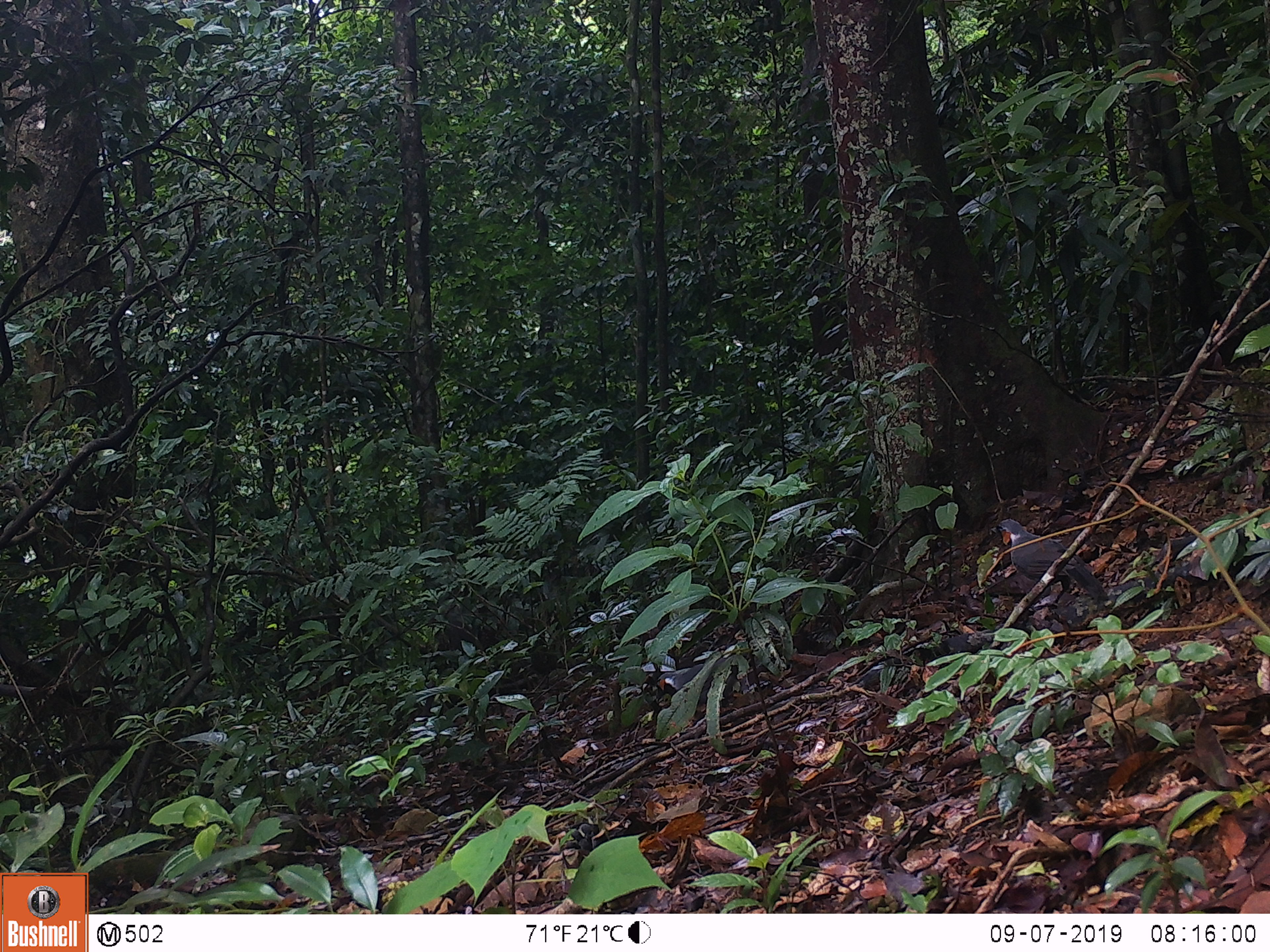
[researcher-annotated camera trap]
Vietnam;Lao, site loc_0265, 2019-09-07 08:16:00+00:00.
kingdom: Animalia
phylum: Chordata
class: Aves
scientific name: Aves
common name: bird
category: unidentified bird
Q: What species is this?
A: Unidentified bird (bird) (Aves).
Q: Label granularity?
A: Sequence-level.